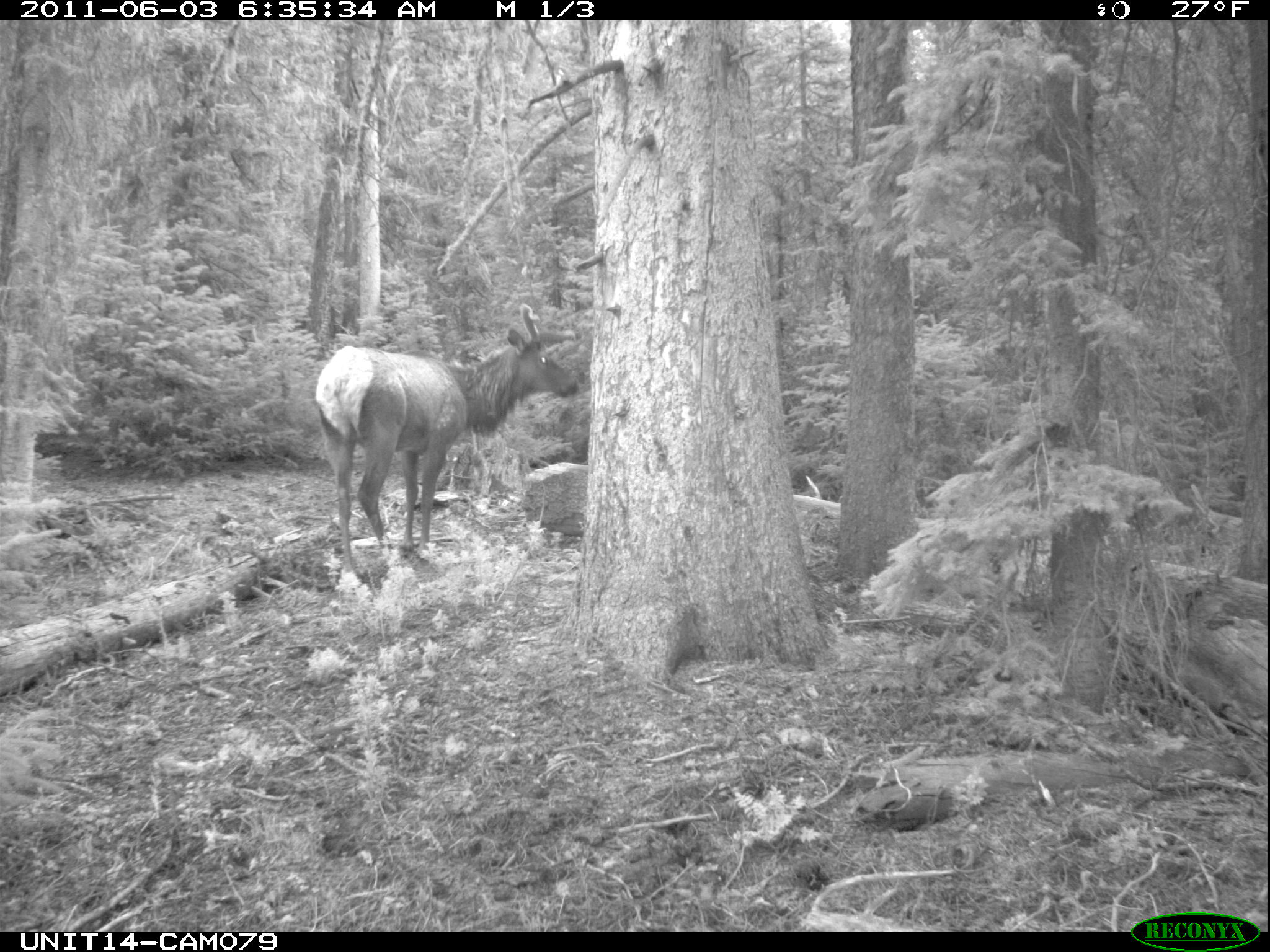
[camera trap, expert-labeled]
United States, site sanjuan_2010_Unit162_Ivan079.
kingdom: Animalia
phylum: Chordata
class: Mammalia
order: Artiodactyla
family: Cervidae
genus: Cervus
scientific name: Cervus elaphus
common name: red deer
Cervus elaphus (red deer).